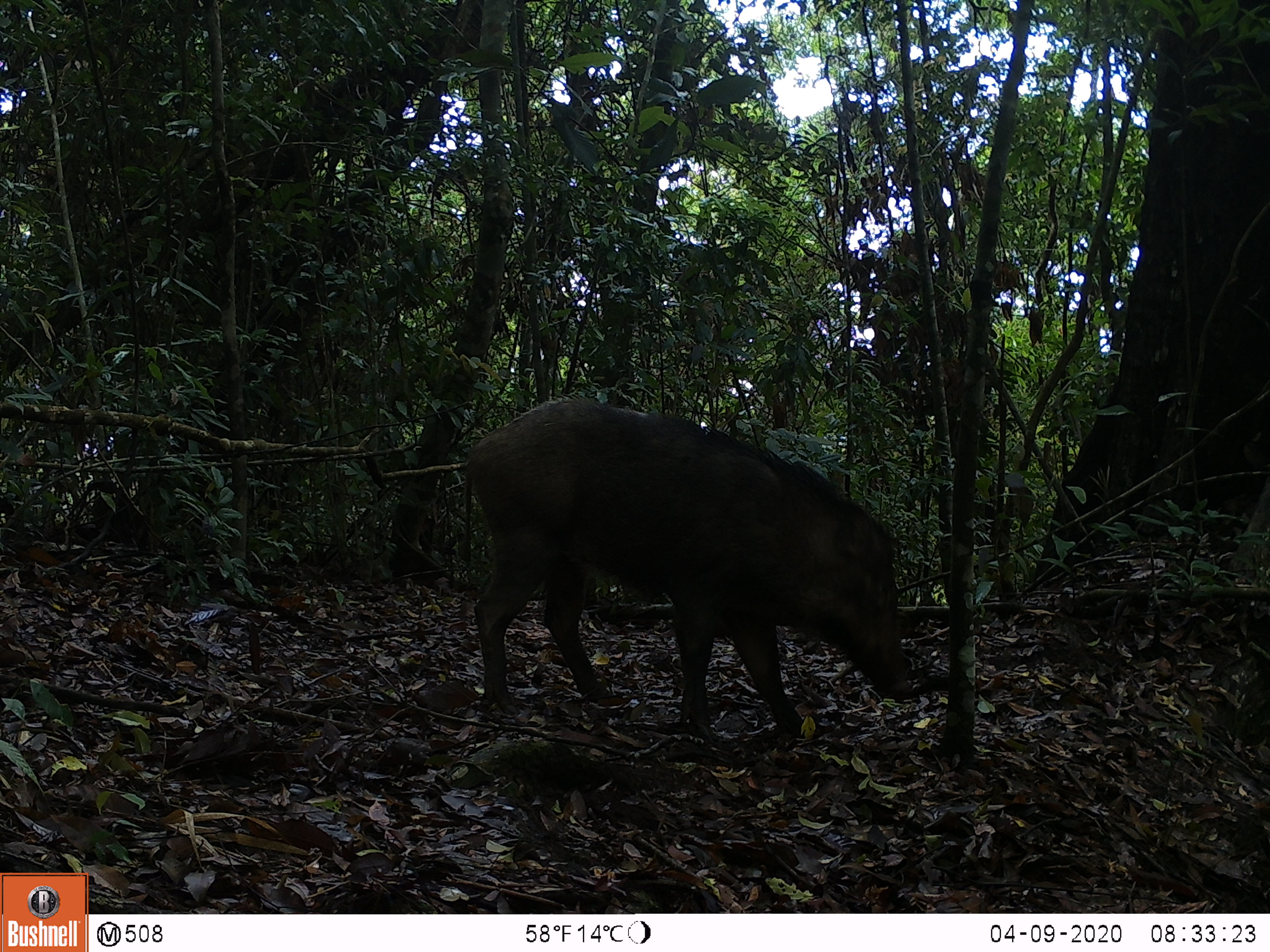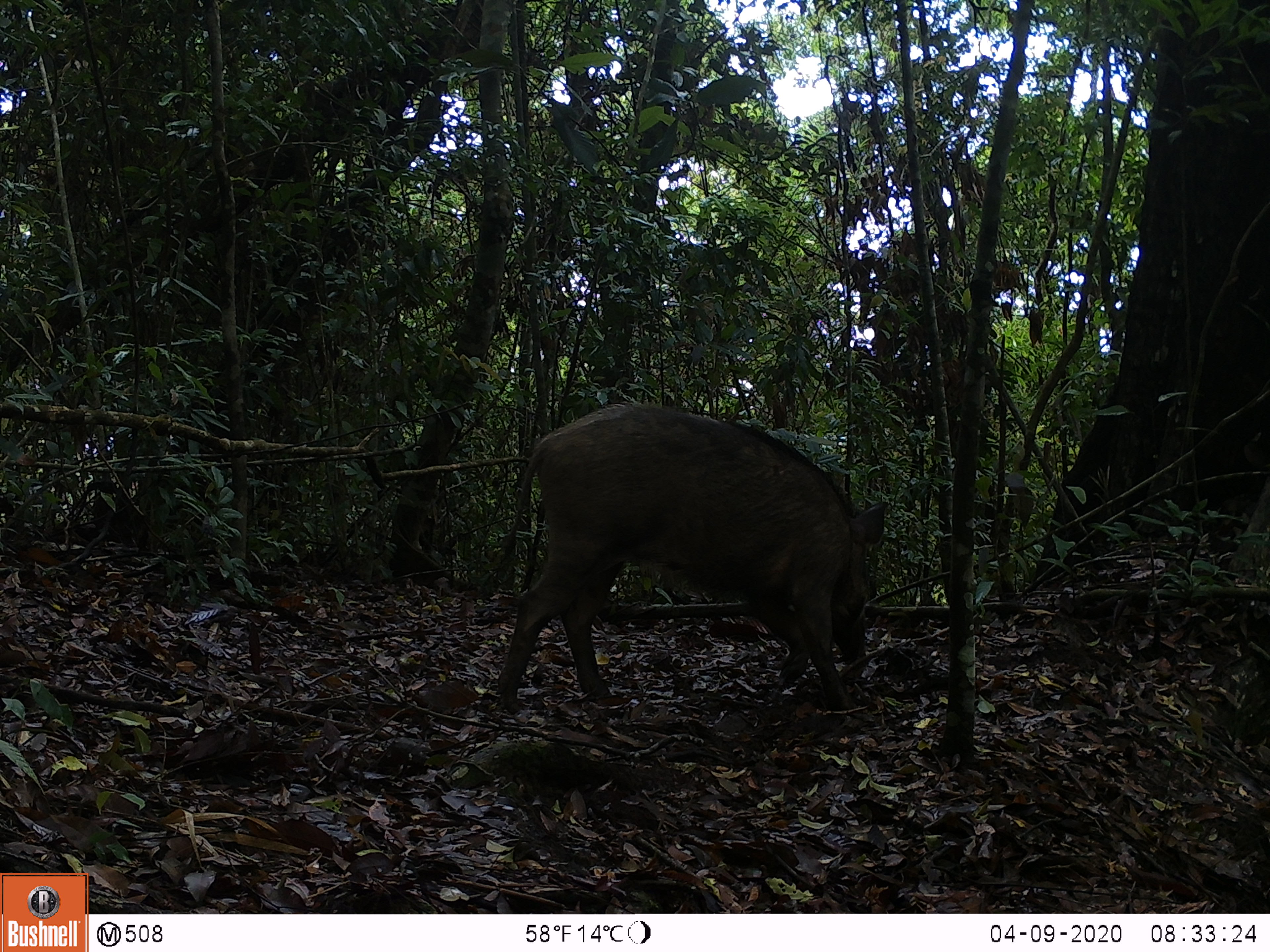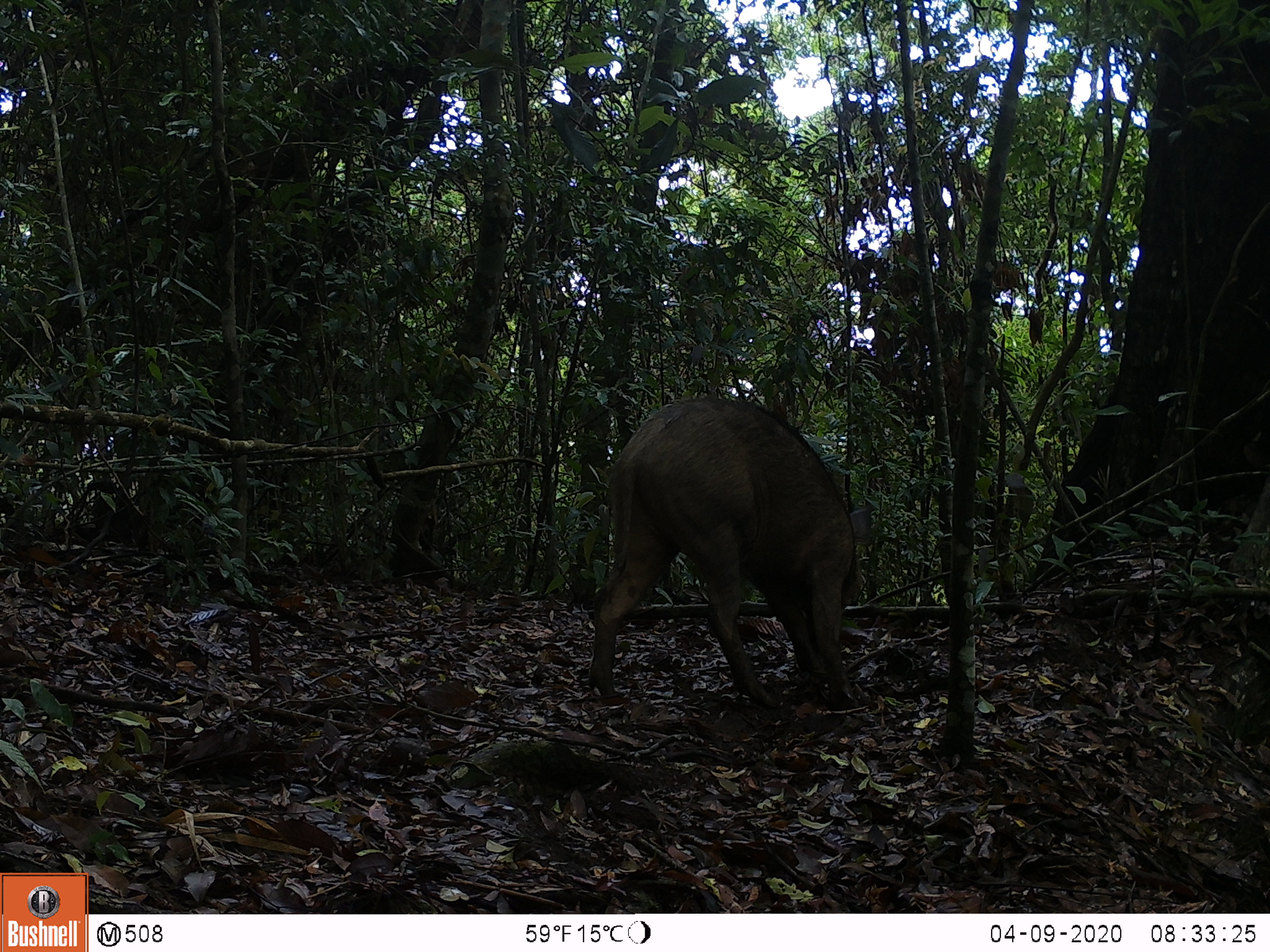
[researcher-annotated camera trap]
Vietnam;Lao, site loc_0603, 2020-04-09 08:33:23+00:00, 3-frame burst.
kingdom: Animalia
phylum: Chordata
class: Mammalia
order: Artiodactyla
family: Suidae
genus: Sus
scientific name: Sus scrofa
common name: eurasian wild pig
Eurasian wild pig (Sus scrofa). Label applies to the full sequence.